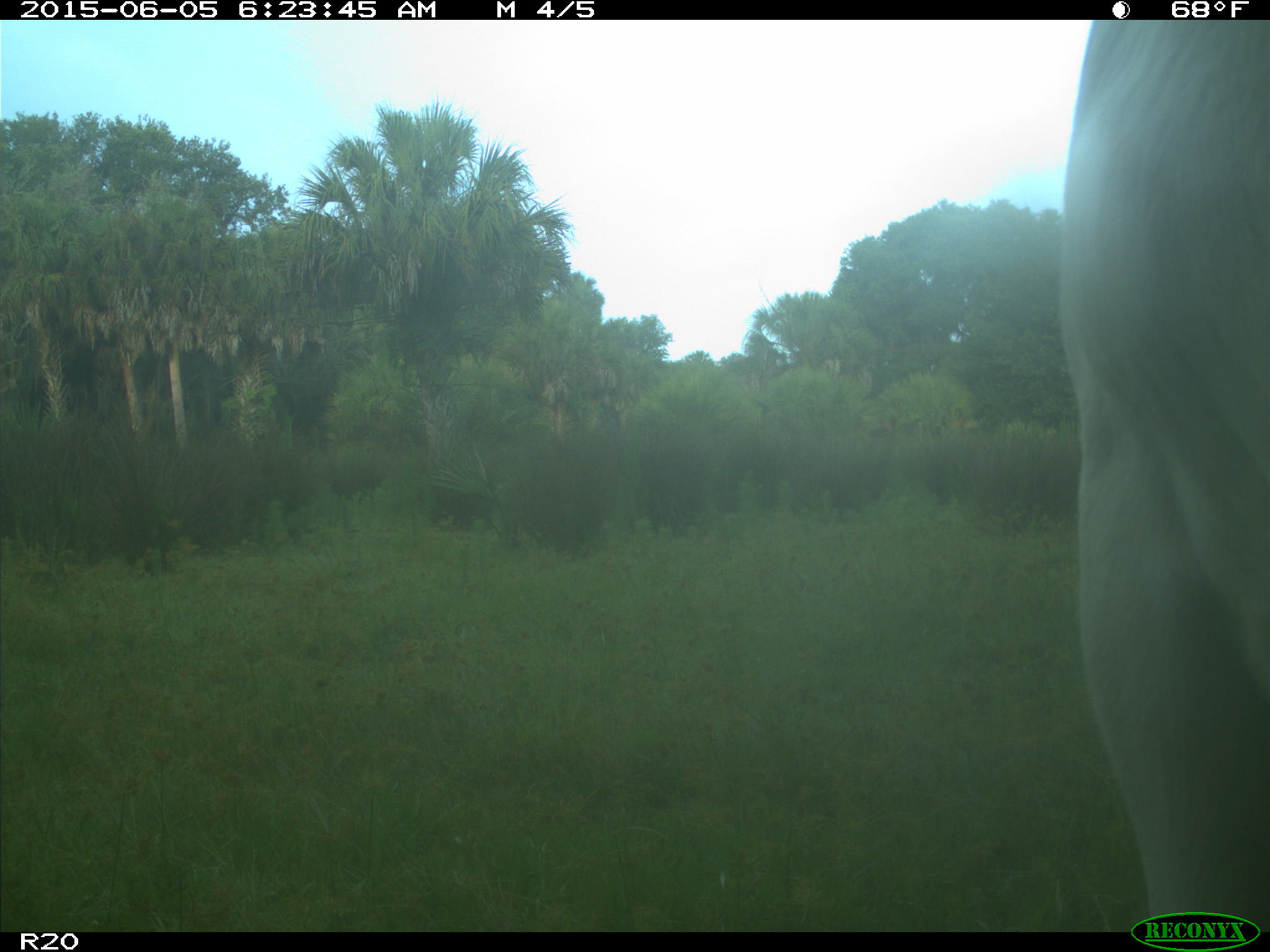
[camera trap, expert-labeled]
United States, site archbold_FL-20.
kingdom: Animalia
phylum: Chordata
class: Mammalia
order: Artiodactyla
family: Bovidae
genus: Bos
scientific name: Bos taurus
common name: domestic cow